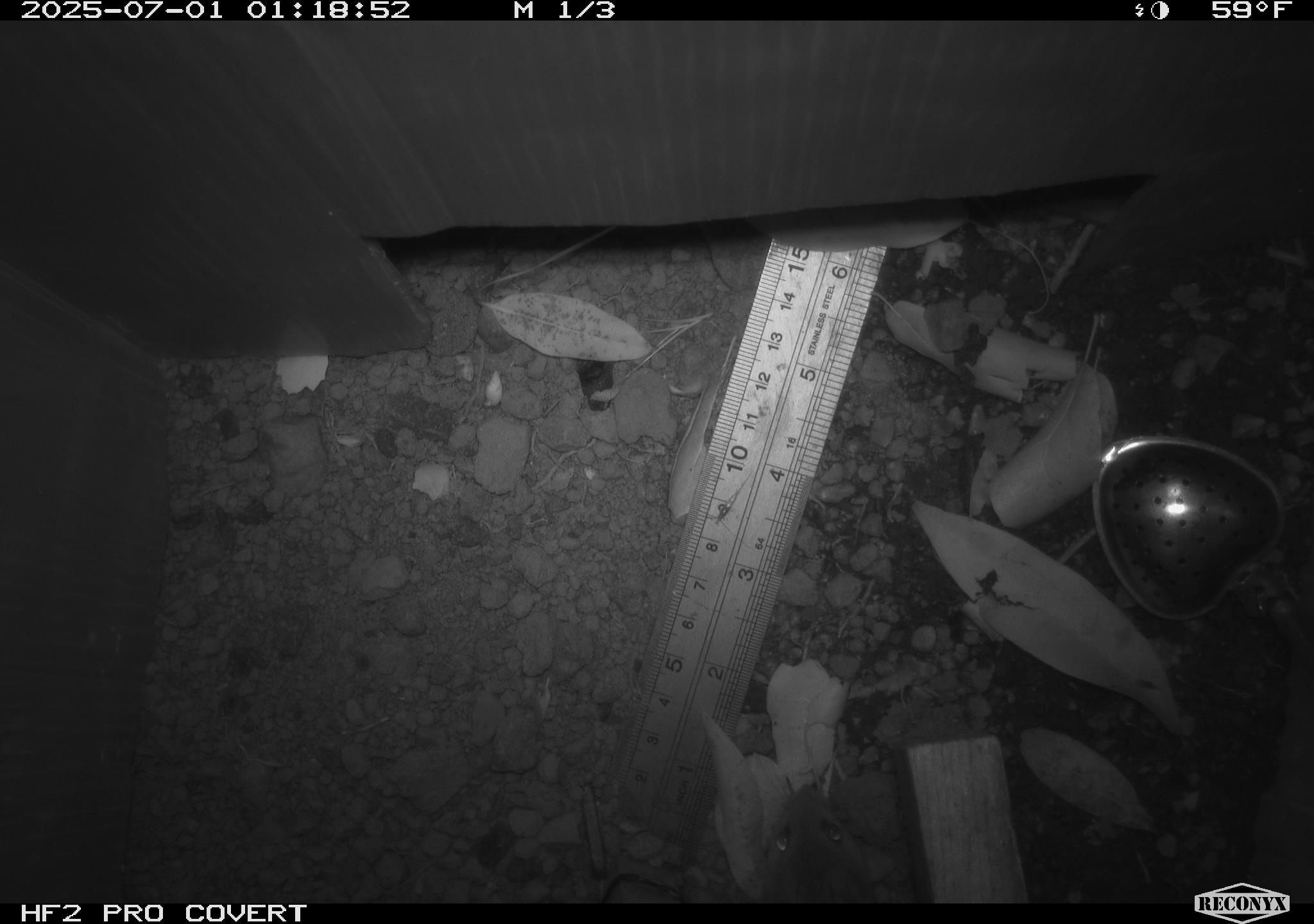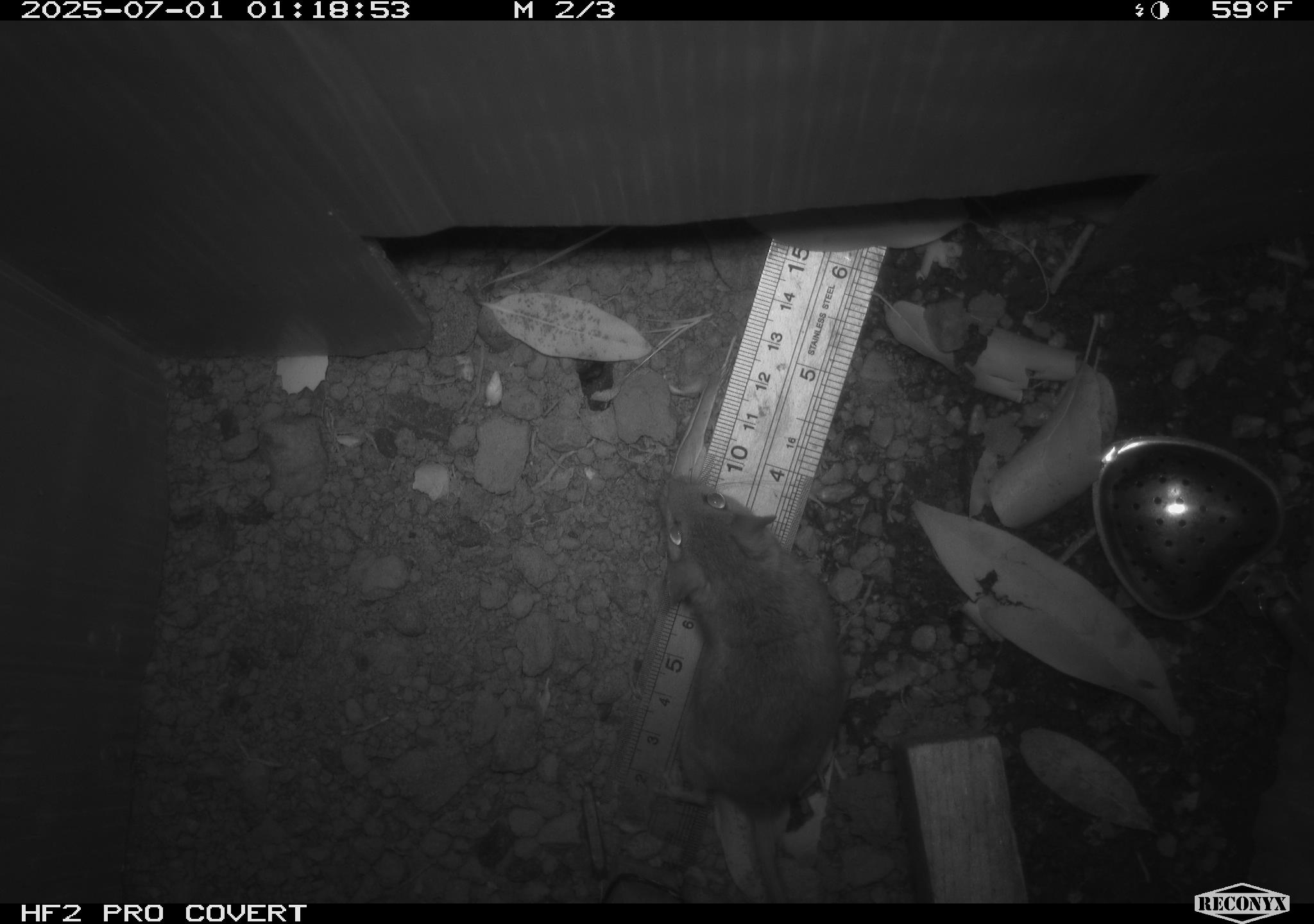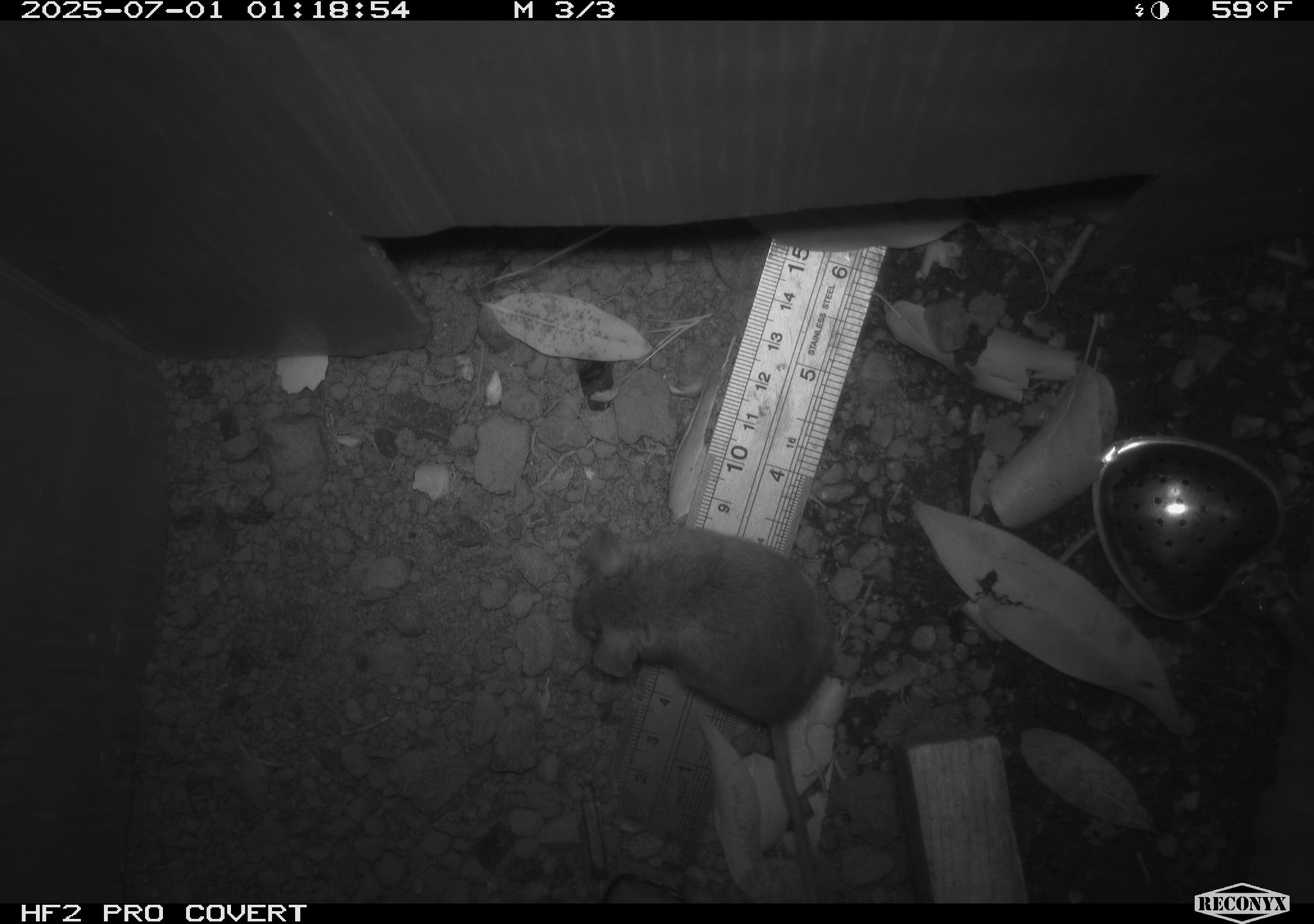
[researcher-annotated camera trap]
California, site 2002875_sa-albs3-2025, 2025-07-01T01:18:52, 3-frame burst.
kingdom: Animalia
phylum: Chordata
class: Mammalia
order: Rodentia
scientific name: Rodentia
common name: mouse species